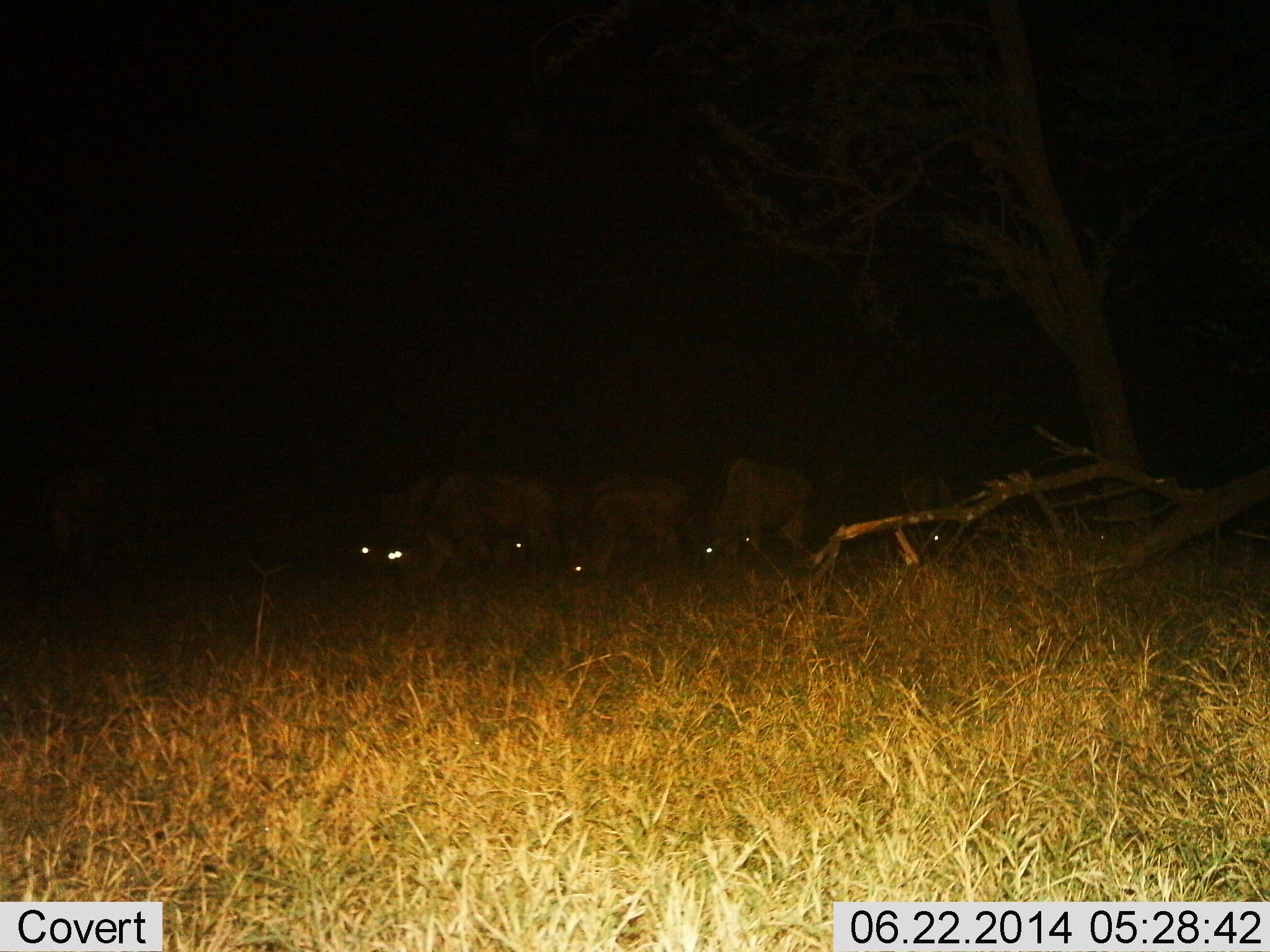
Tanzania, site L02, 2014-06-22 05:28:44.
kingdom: Animalia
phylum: Chordata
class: Mammalia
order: Artiodactyla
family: Bovidae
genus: Connochaetes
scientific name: Connochaetes taurinus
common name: blue wildebeest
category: wildebeest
Wildebeest (blue wildebeest) (Connochaetes taurinus), count 6. Behavior (volunteer vote fractions): standing 30%, resting 0%, moving 10%, interacting 0%. Young present (vote fraction): 0%. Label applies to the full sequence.